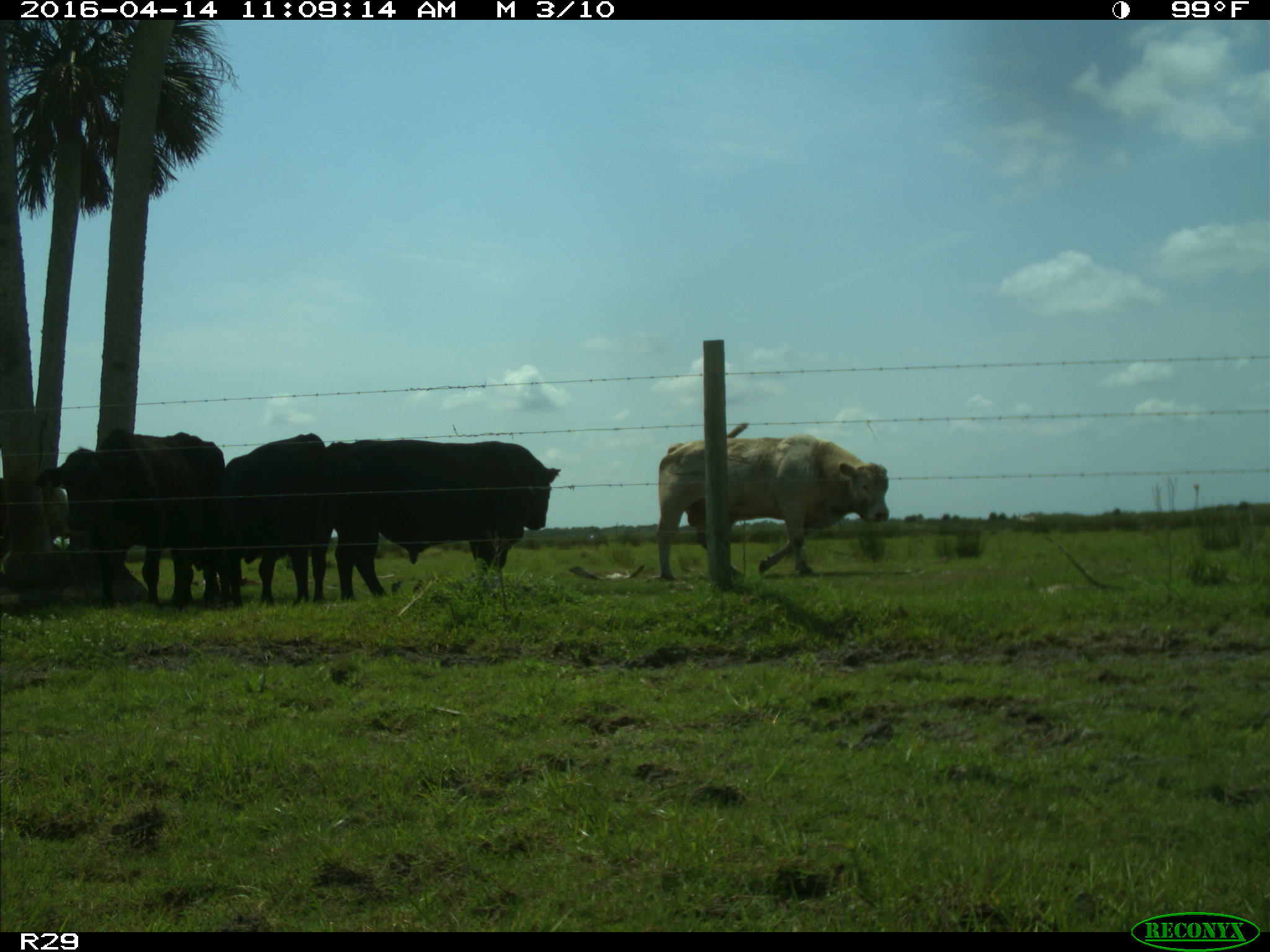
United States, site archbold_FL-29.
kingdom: Animalia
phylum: Chordata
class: Mammalia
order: Artiodactyla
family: Bovidae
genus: Bos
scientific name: Bos taurus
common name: domestic cow